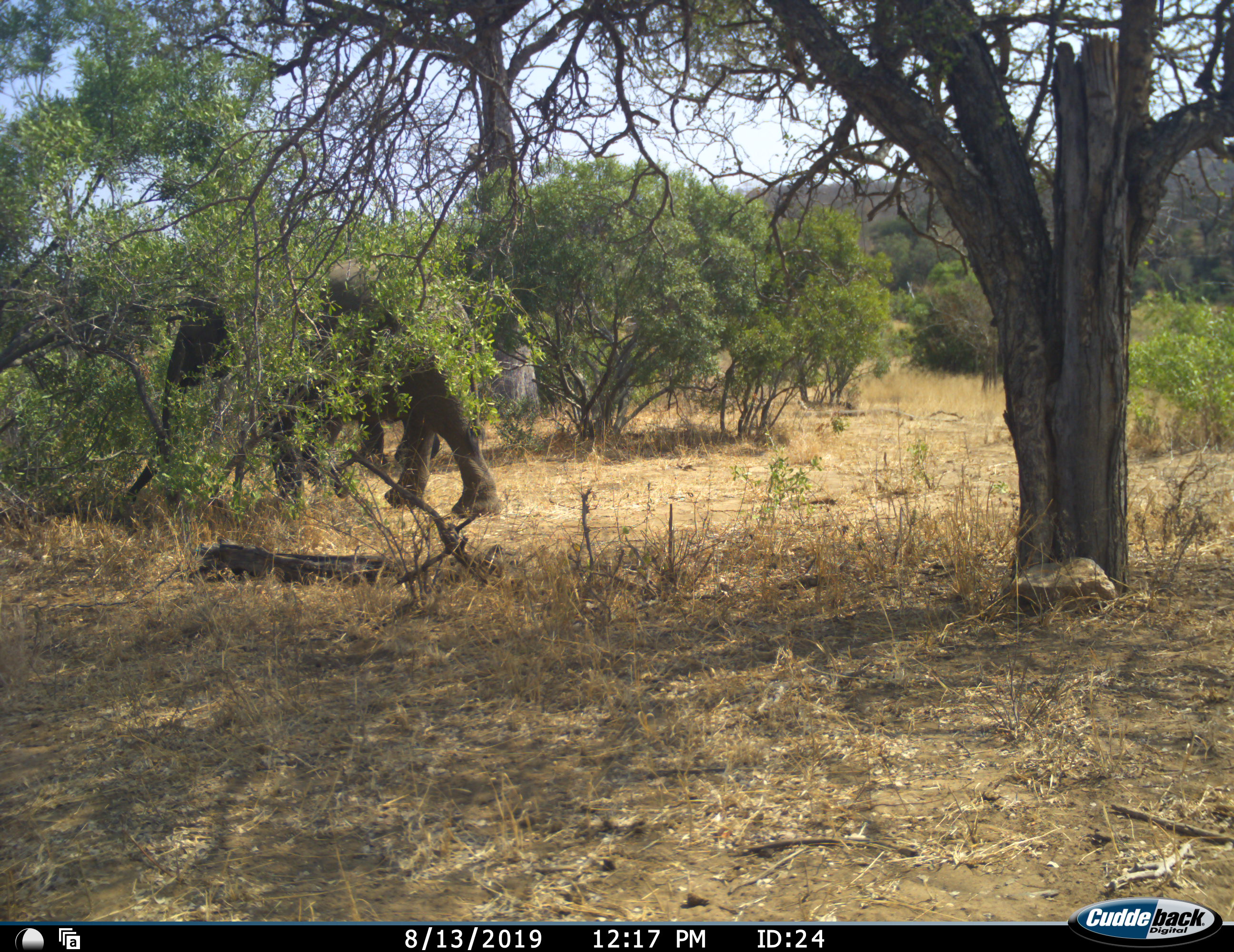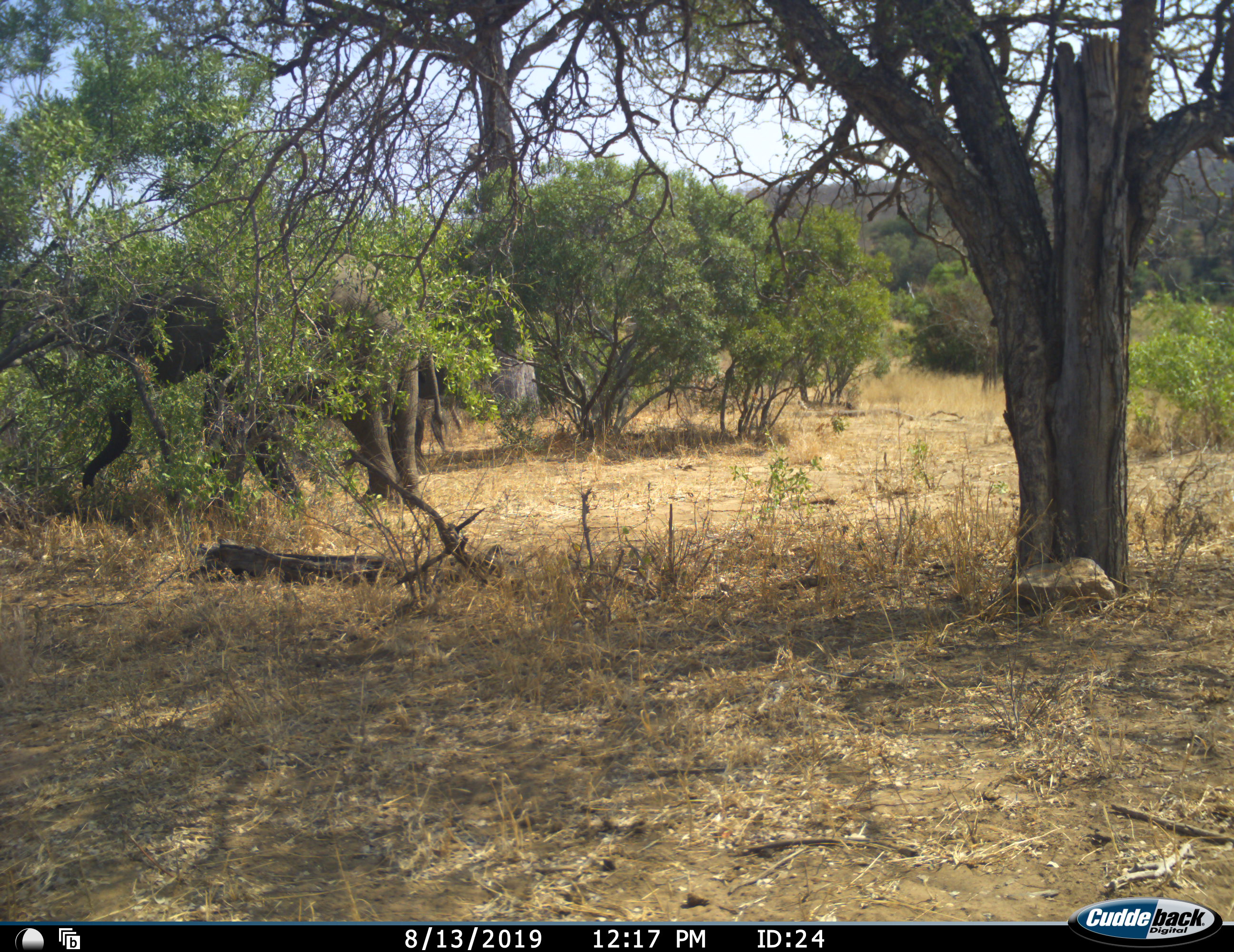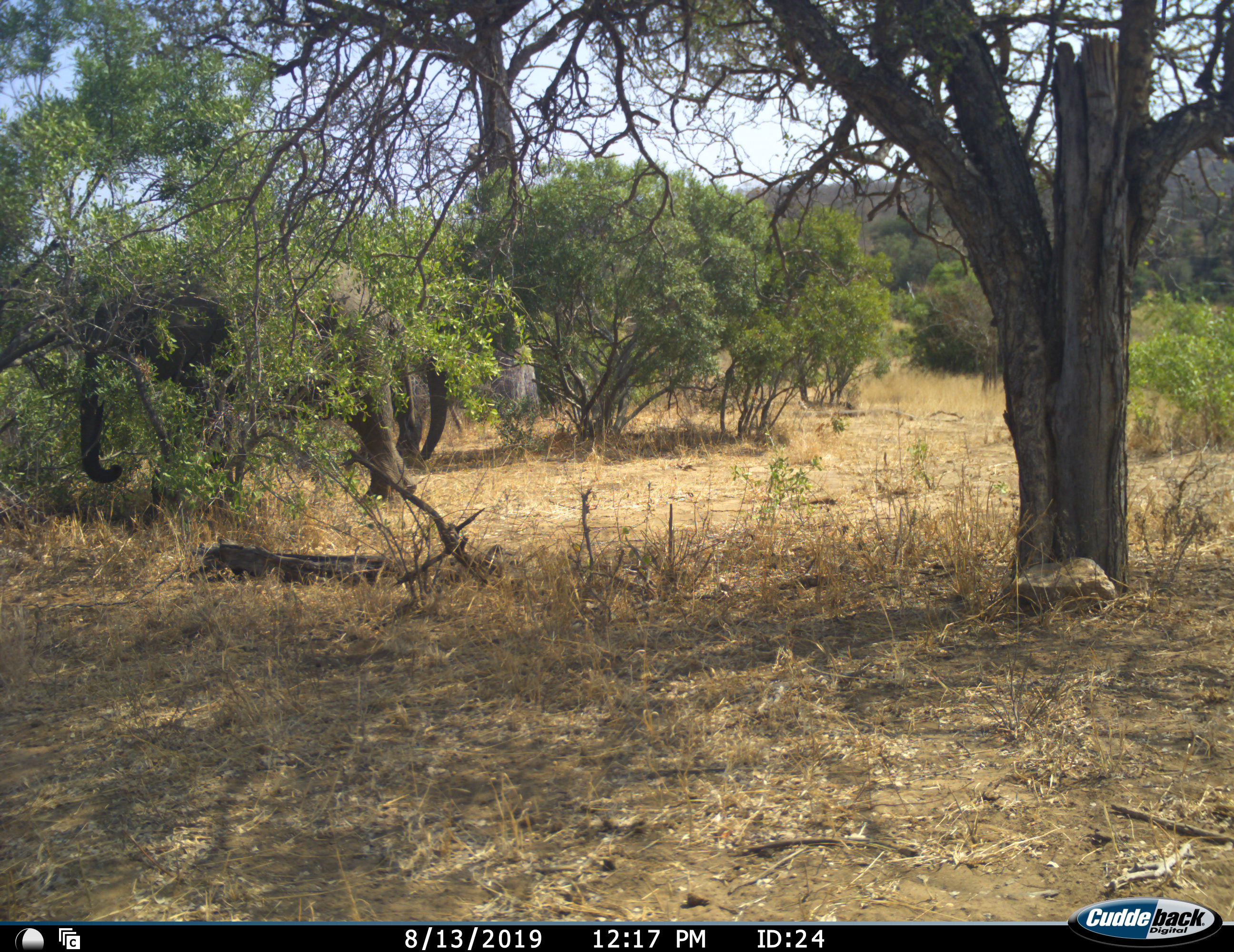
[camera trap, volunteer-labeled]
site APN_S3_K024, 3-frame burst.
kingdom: Animalia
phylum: Chordata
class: Mammalia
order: Proboscidea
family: Elephantidae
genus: Loxodonta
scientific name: Loxodonta africana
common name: african bush elephant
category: elephant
Elephant (african bush elephant) (Loxodonta africana), count 1. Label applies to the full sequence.